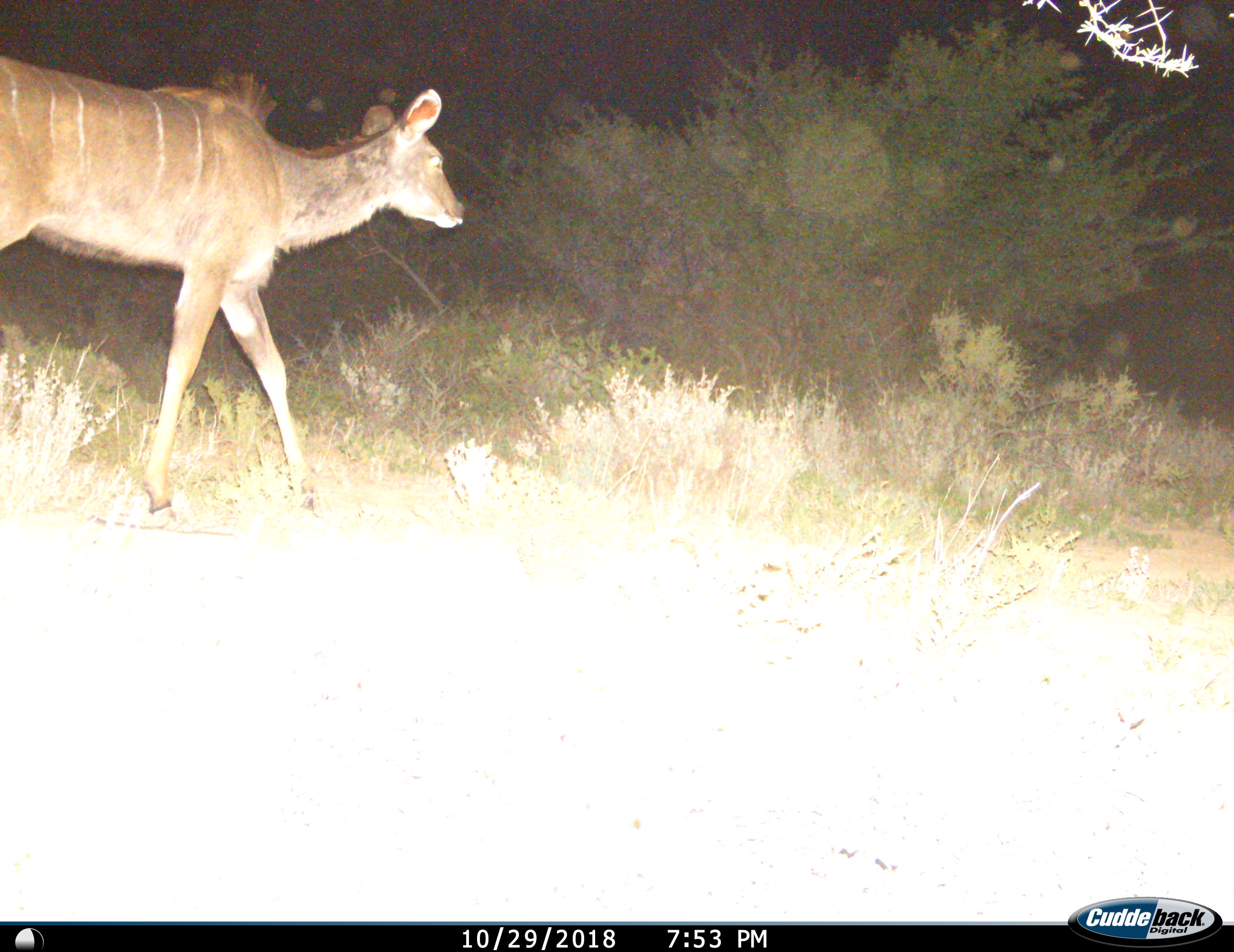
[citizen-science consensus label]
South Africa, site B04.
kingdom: Animalia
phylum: Chordata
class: Mammalia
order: Artiodactyla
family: Bovidae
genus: Tragelaphus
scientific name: Tragelaphus strepsiceros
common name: greater kudu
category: kudu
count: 1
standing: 25%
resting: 0%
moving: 75%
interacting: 0%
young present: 0%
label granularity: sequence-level